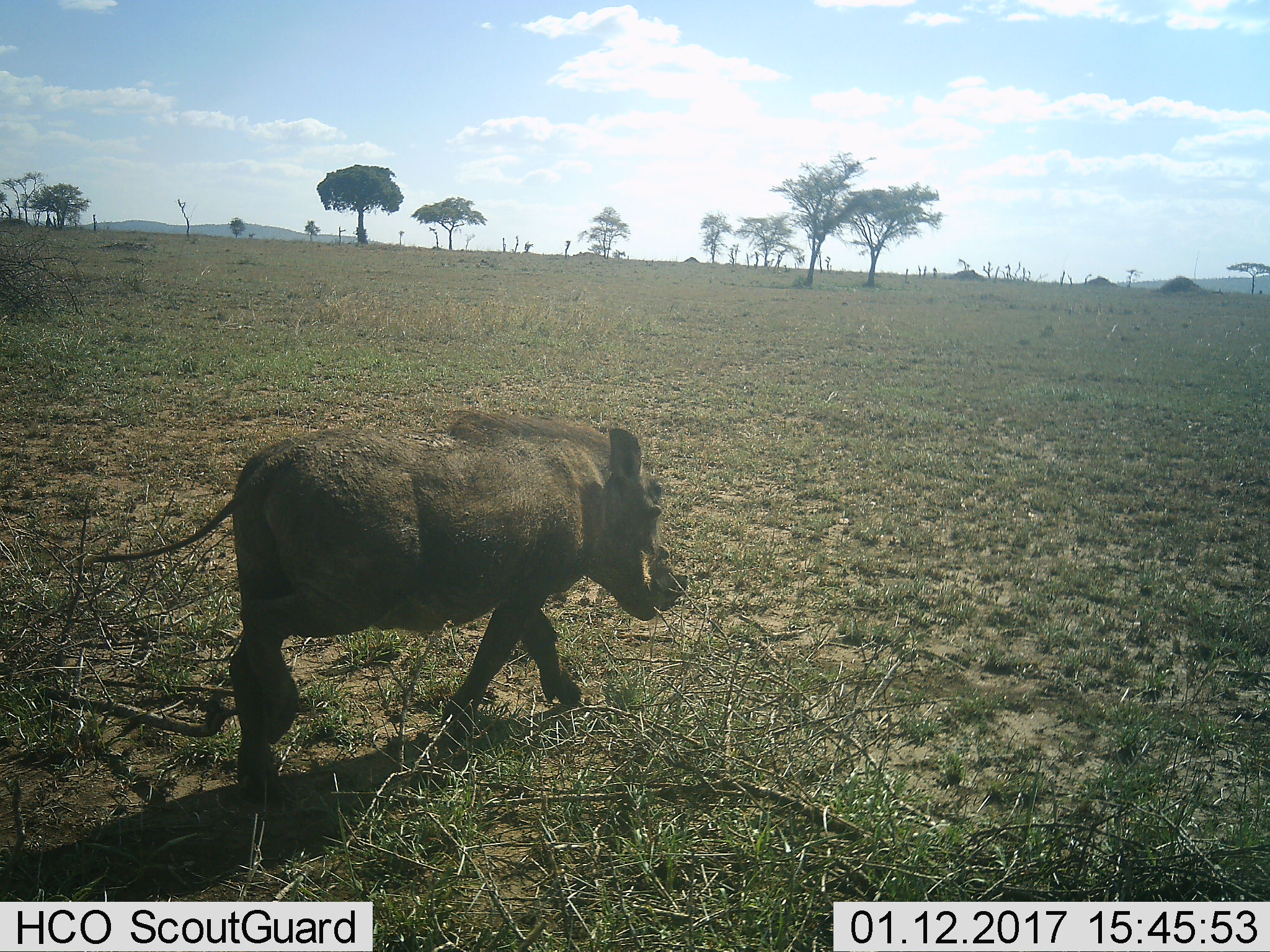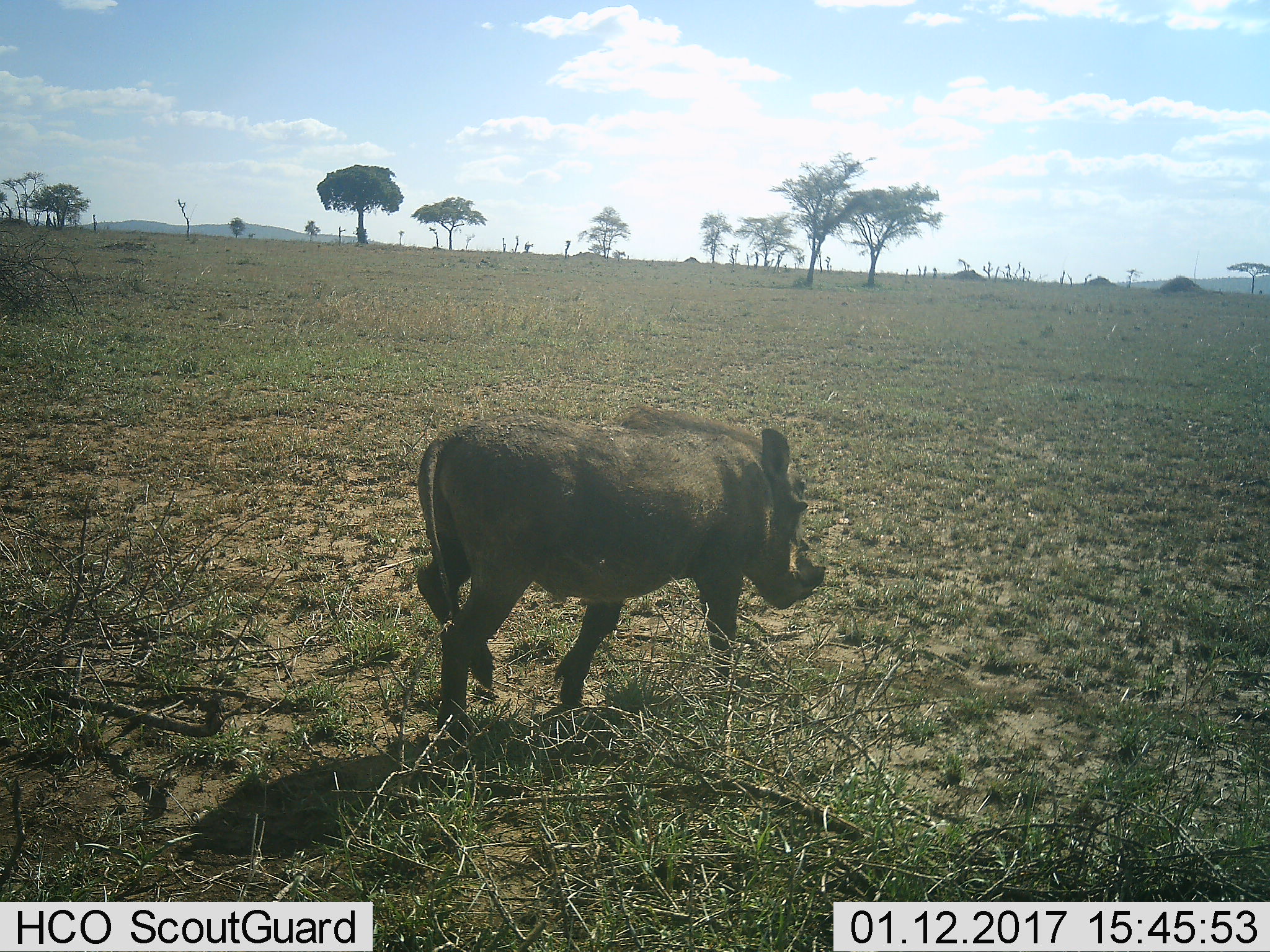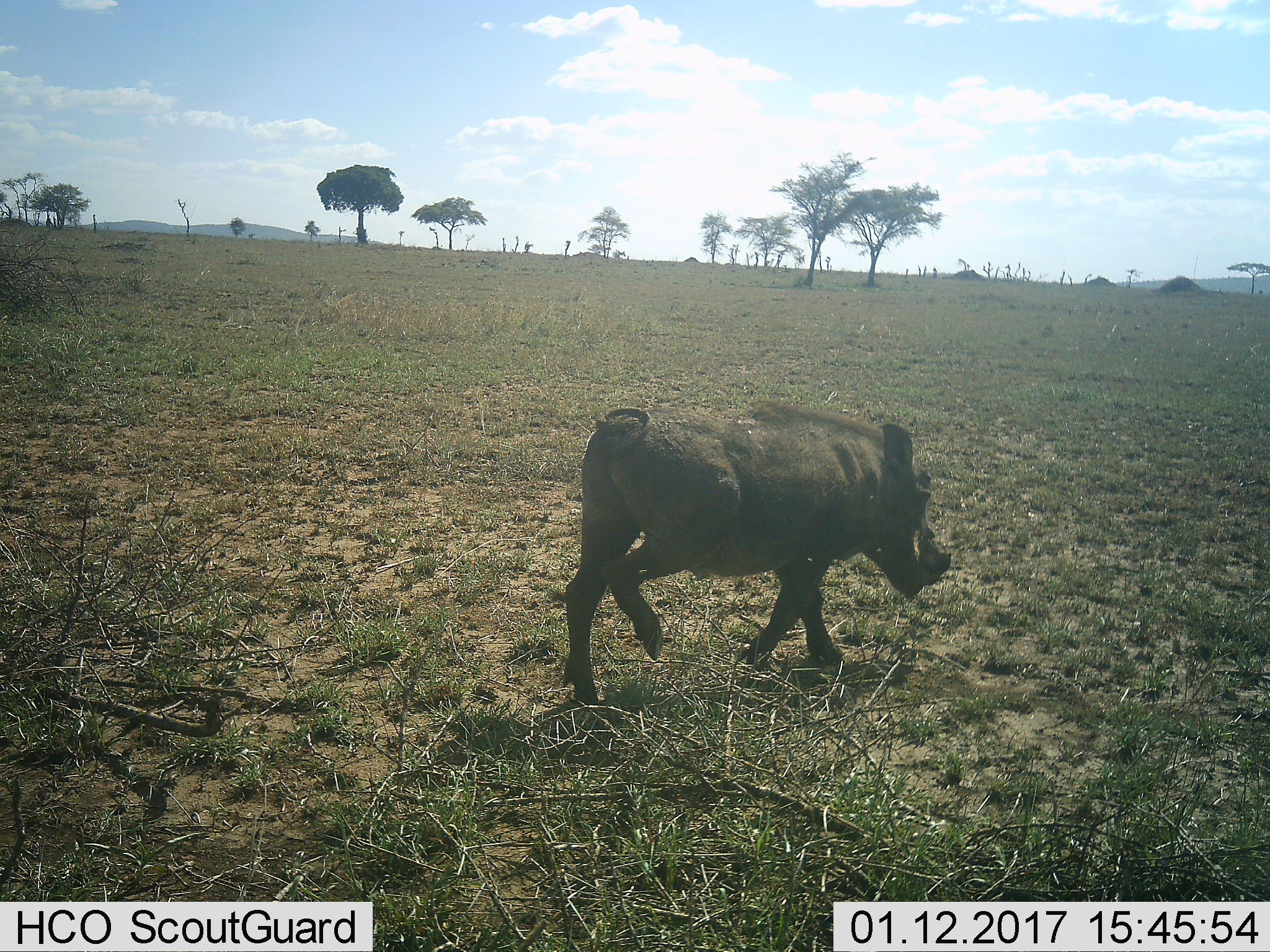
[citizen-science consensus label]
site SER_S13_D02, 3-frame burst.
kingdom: Animalia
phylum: Chordata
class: Mammalia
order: Artiodactyla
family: Suidae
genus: Phacochoerus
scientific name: Phacochoerus africanus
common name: warthog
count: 1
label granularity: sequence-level